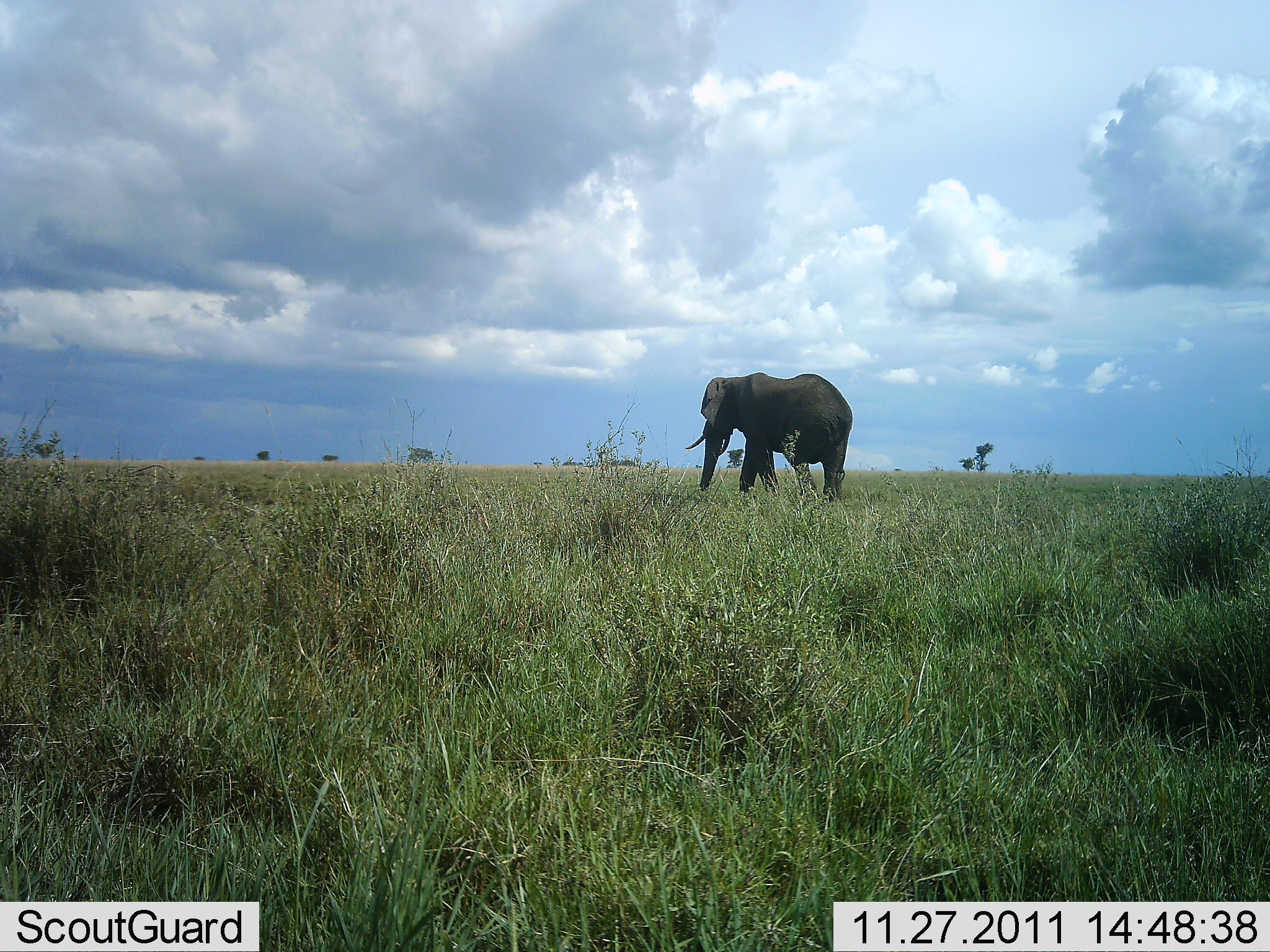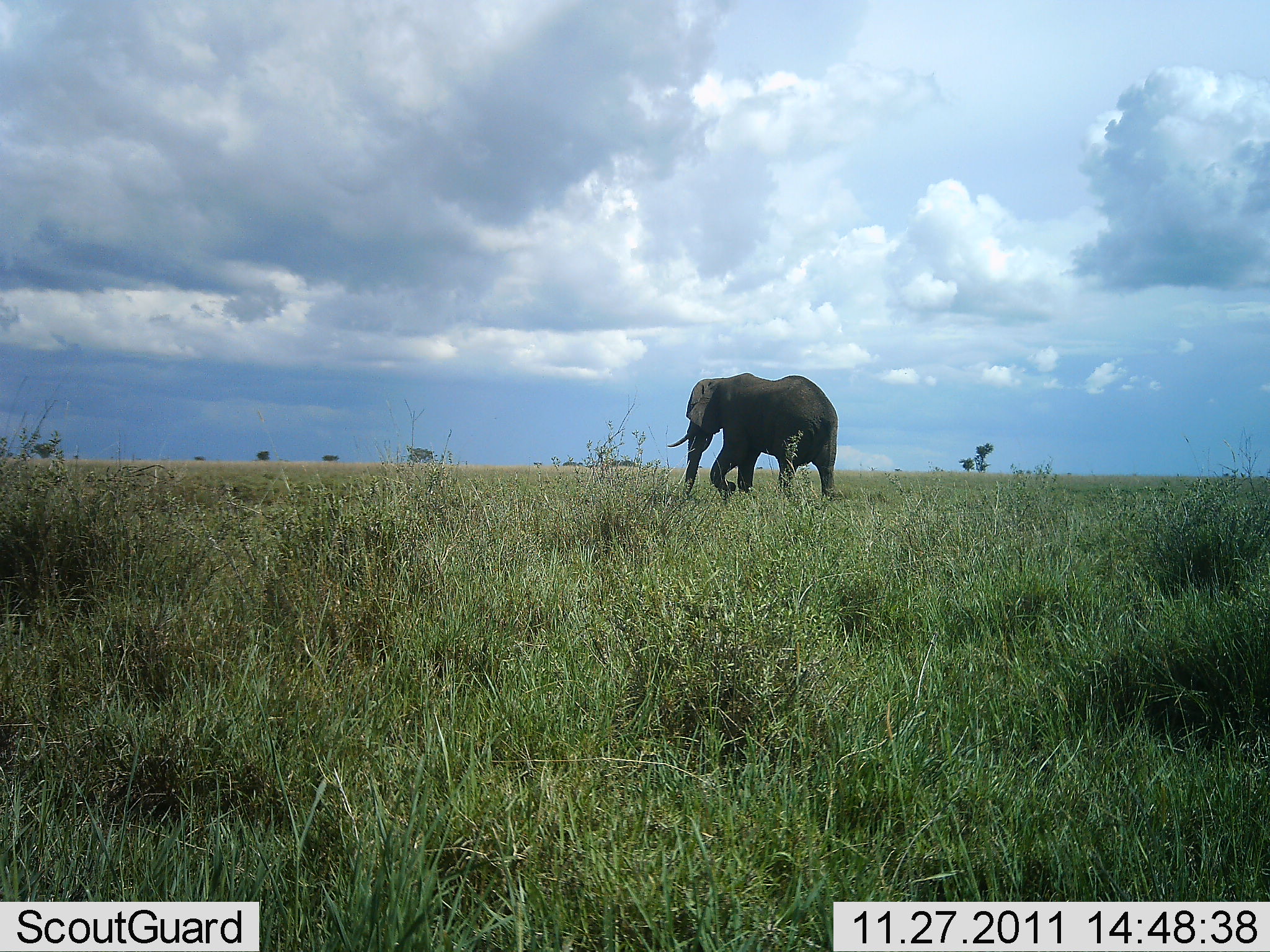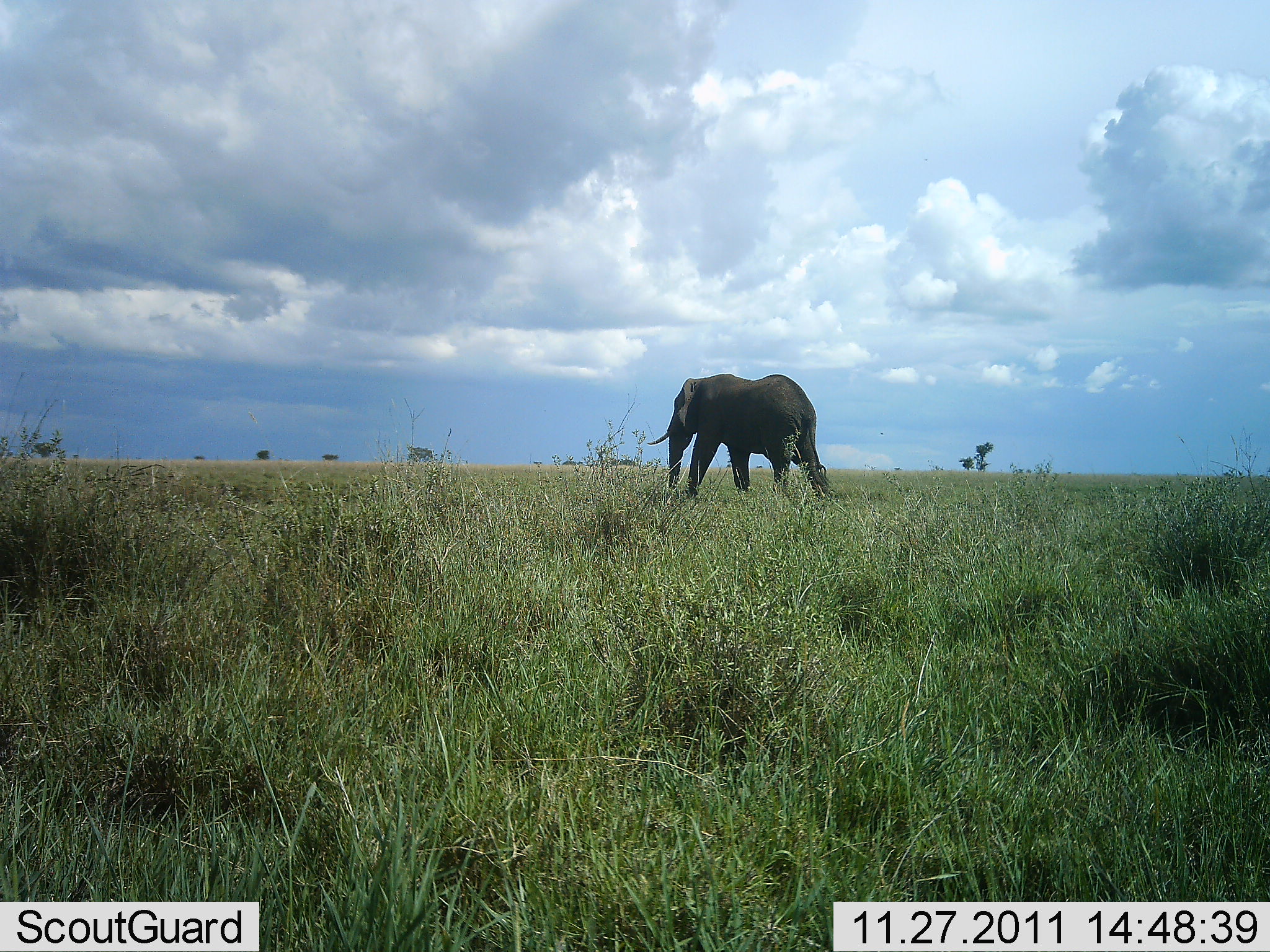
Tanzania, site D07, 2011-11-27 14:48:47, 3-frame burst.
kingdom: Animalia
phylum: Chordata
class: Mammalia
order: Proboscidea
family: Elephantidae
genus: Loxodonta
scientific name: Loxodonta africana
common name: african bush elephant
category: elephant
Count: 1.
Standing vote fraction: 25%.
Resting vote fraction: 0%.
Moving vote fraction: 75%.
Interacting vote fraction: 0%.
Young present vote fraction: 0%.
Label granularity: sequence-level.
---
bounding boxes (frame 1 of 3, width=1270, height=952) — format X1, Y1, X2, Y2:
animal: 684, 369, 855, 505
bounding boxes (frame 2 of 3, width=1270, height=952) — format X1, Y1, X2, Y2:
animal: 668, 372, 841, 501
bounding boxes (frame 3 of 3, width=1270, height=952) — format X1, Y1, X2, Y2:
animal: 647, 369, 834, 503